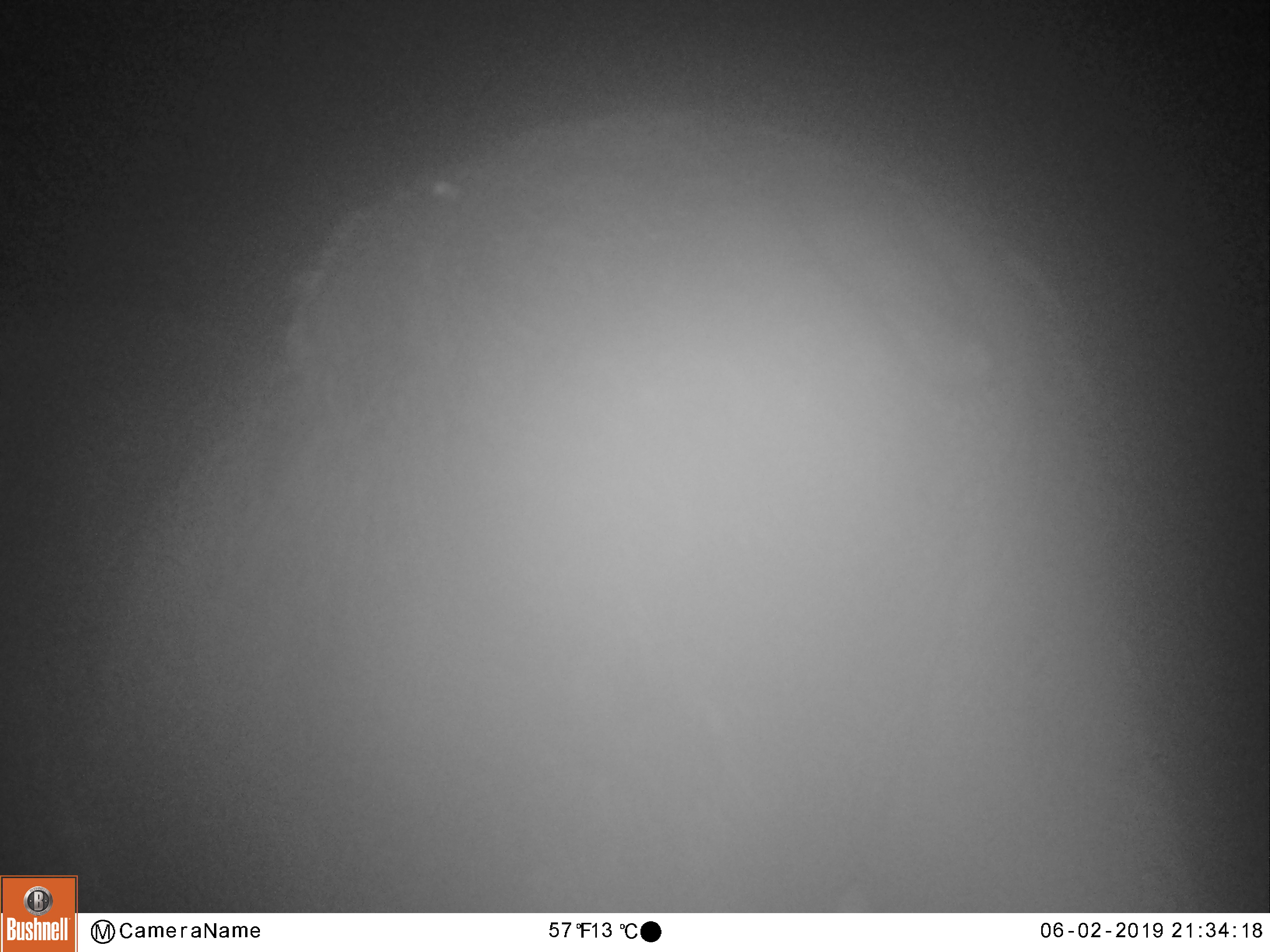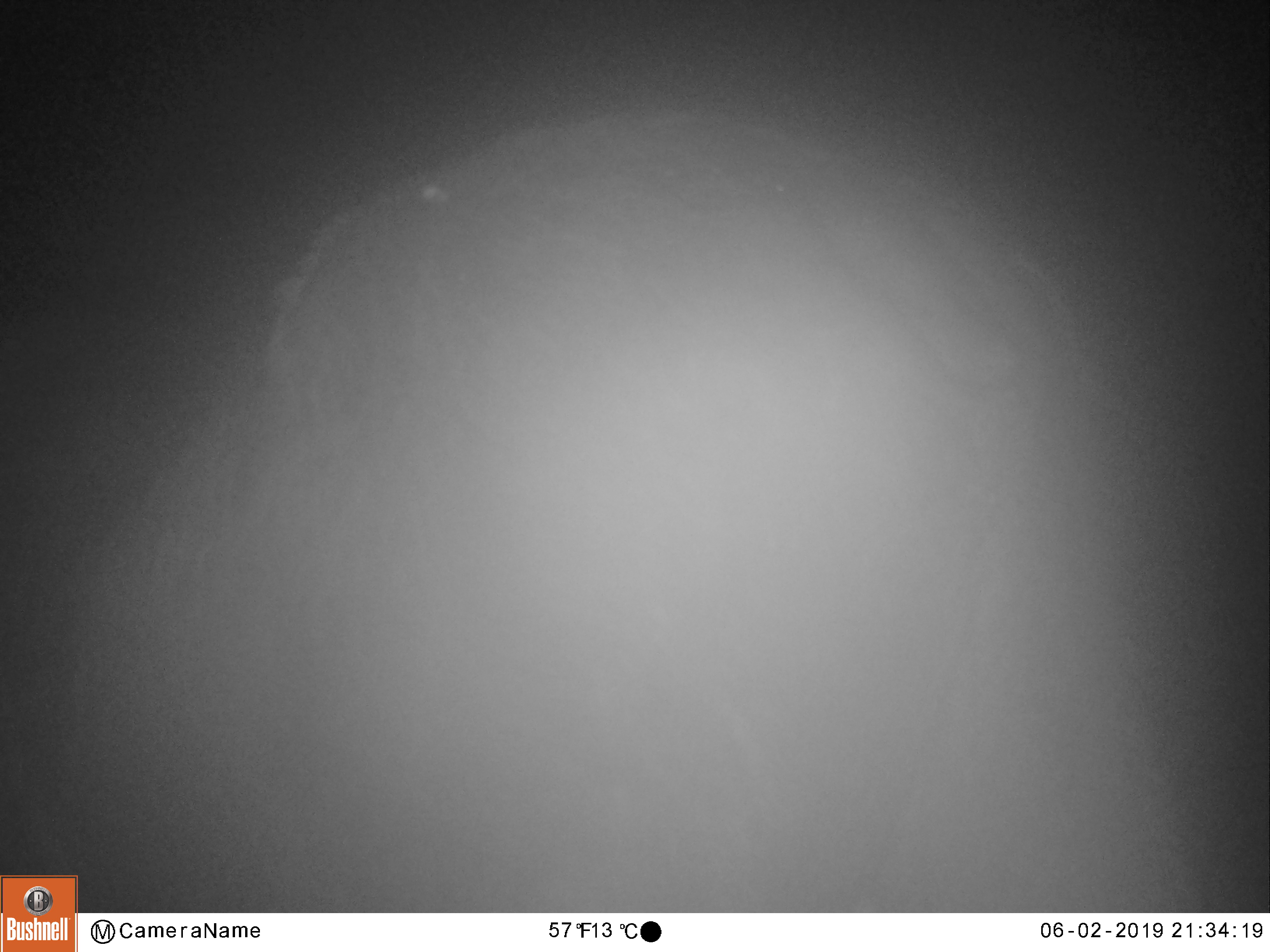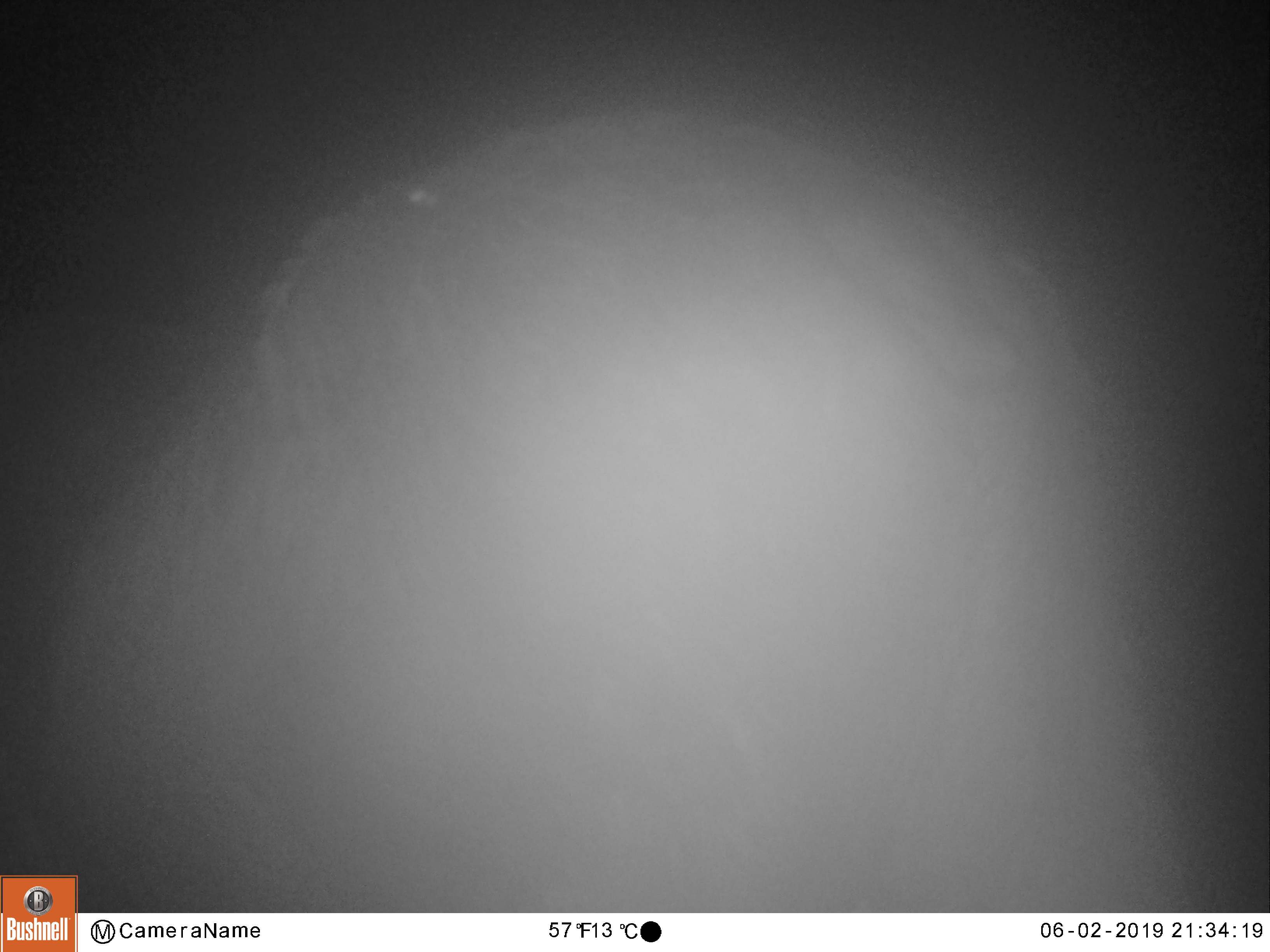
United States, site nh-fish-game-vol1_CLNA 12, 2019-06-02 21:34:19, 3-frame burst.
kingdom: Animalia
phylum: Chordata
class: Mammalia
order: Artiodactyla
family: Cervidae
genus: Alces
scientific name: Alces alces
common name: moose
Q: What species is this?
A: Moose (Alces alces).